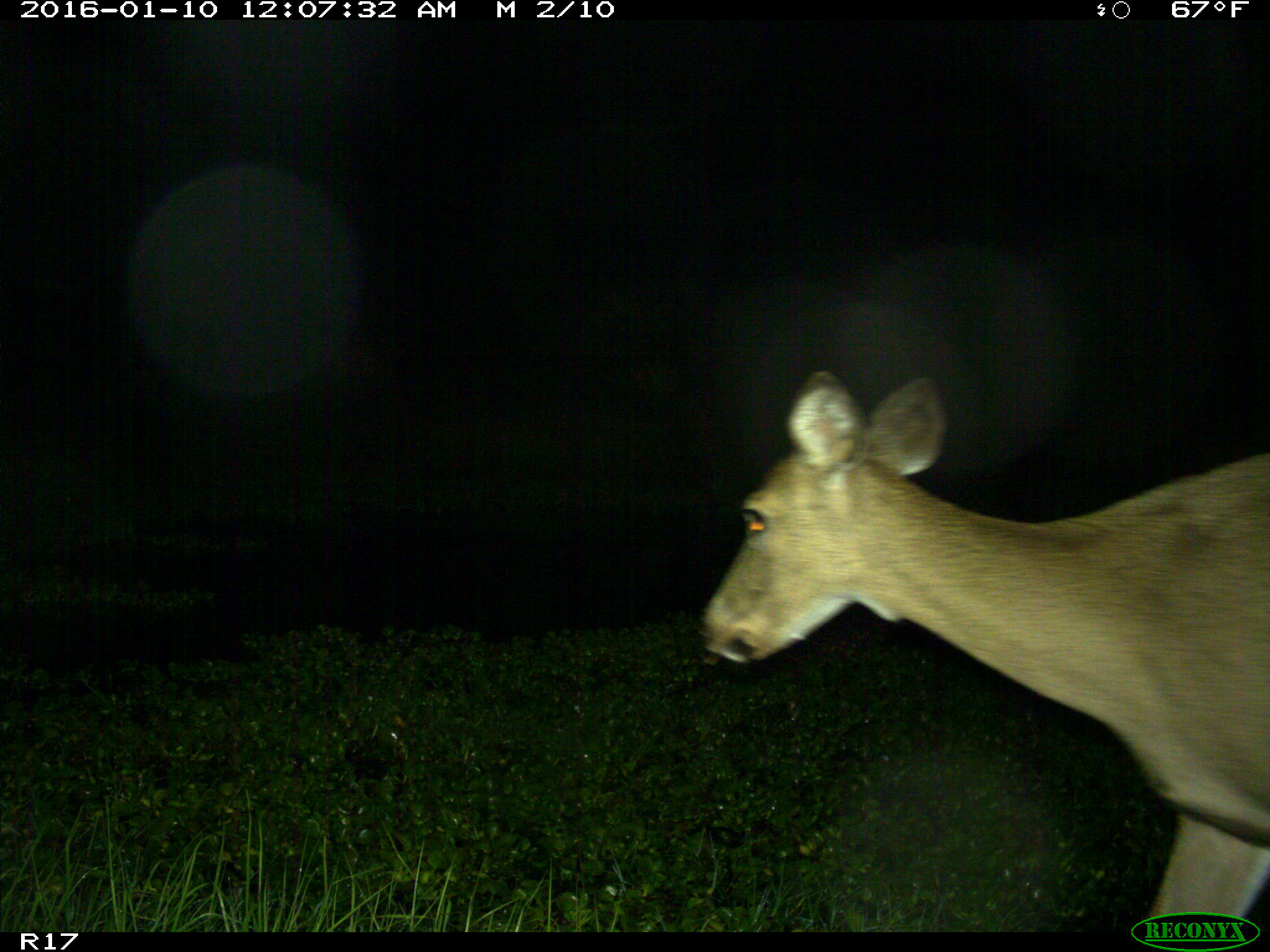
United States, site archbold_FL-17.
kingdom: Animalia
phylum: Chordata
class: Mammalia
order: Artiodactyla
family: Cervidae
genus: Odocoileus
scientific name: Odocoileus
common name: deer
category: unidentified deer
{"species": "unidentified deer (deer) (Odocoileus)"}